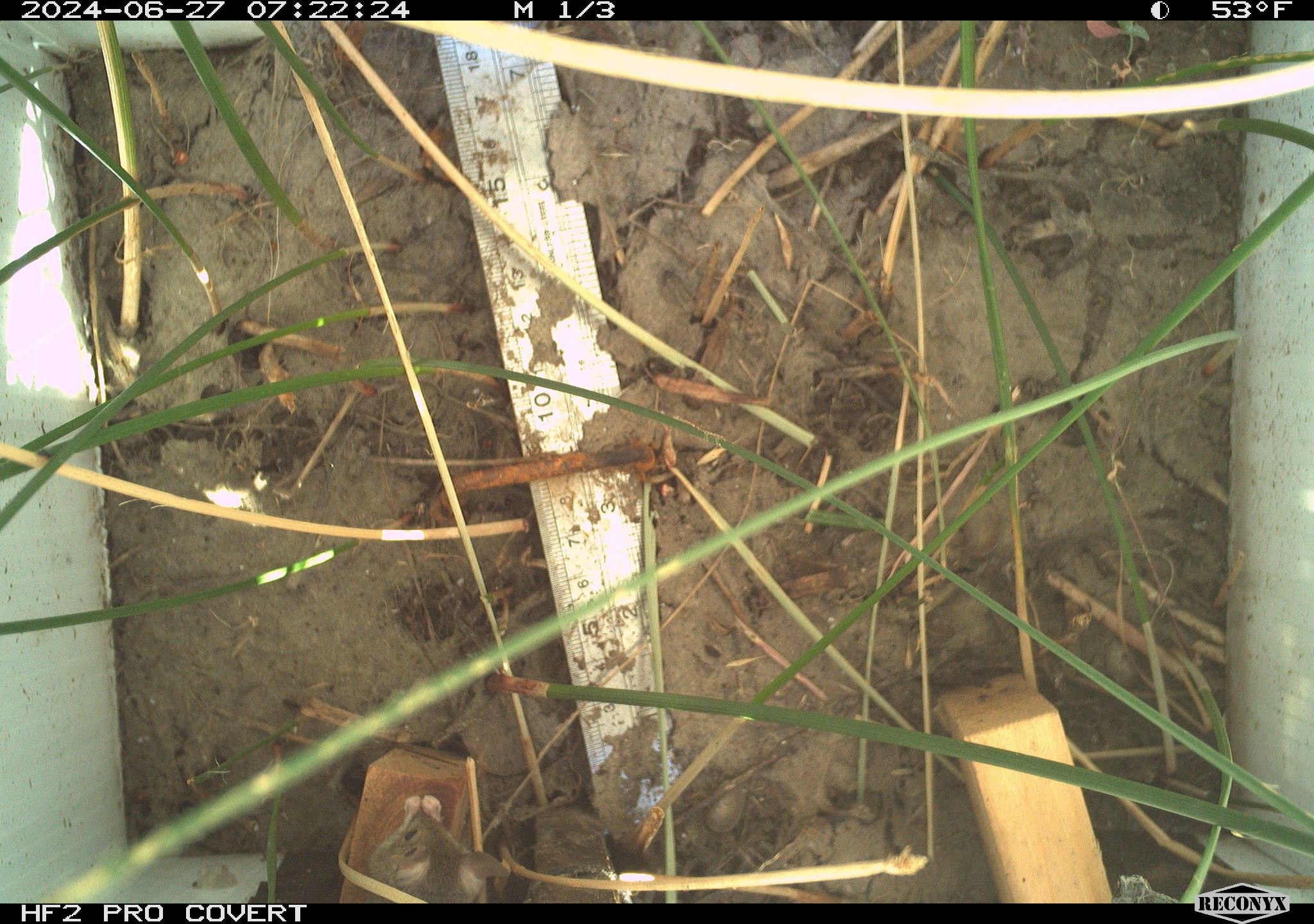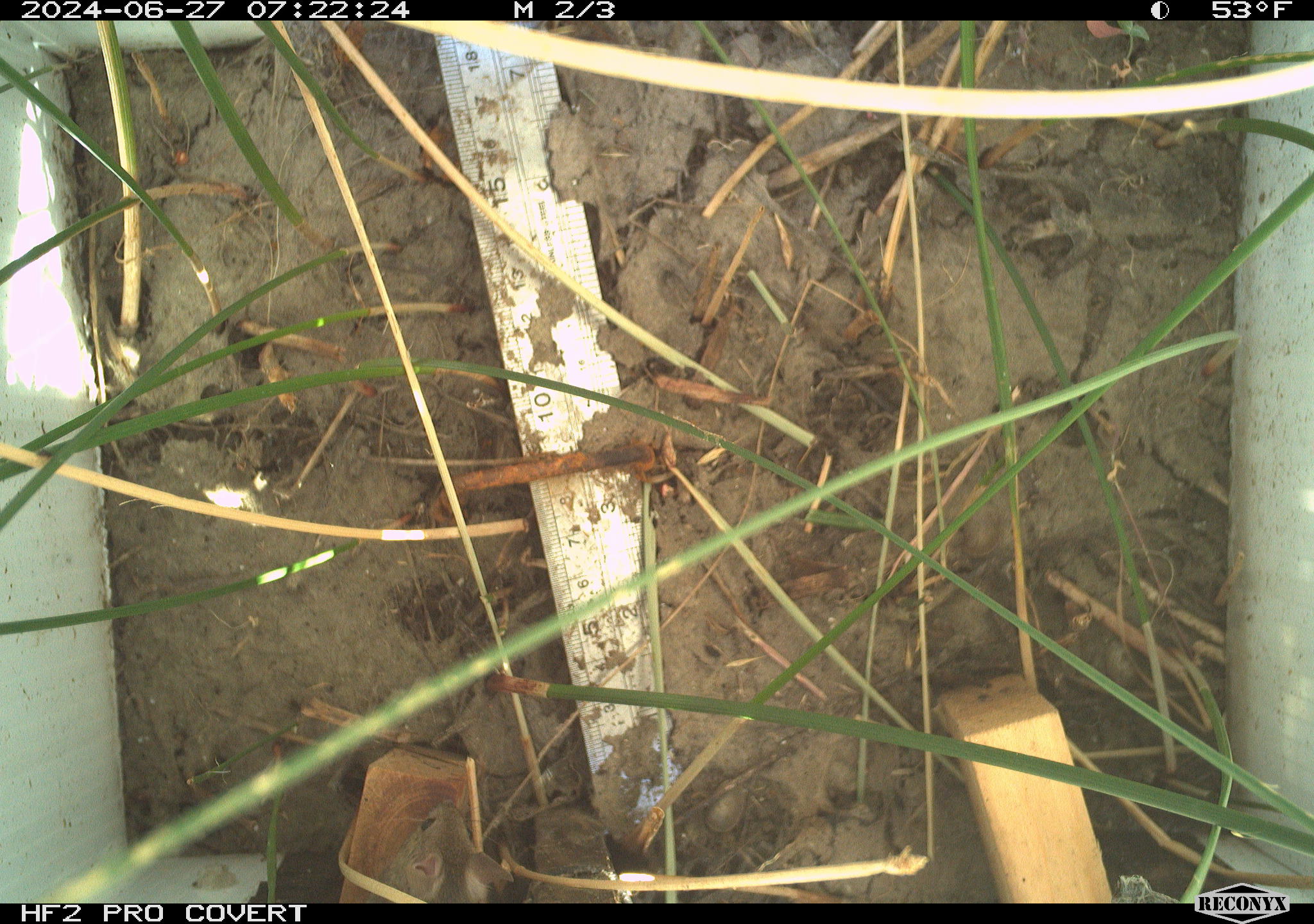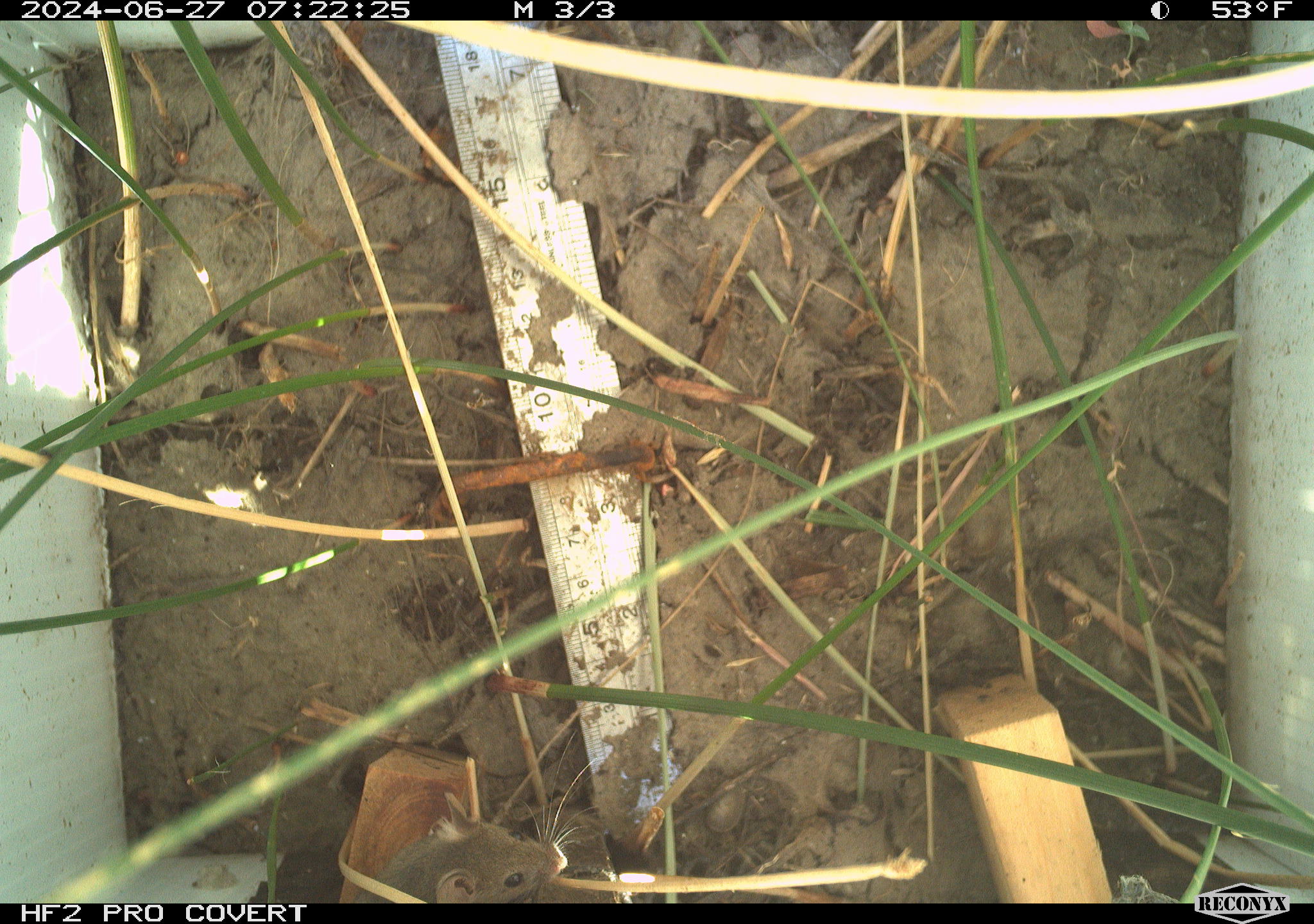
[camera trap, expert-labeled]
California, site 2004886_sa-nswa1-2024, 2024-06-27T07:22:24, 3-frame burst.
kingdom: Animalia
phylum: Chordata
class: Mammalia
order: Rodentia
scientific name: Rodentia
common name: rodent